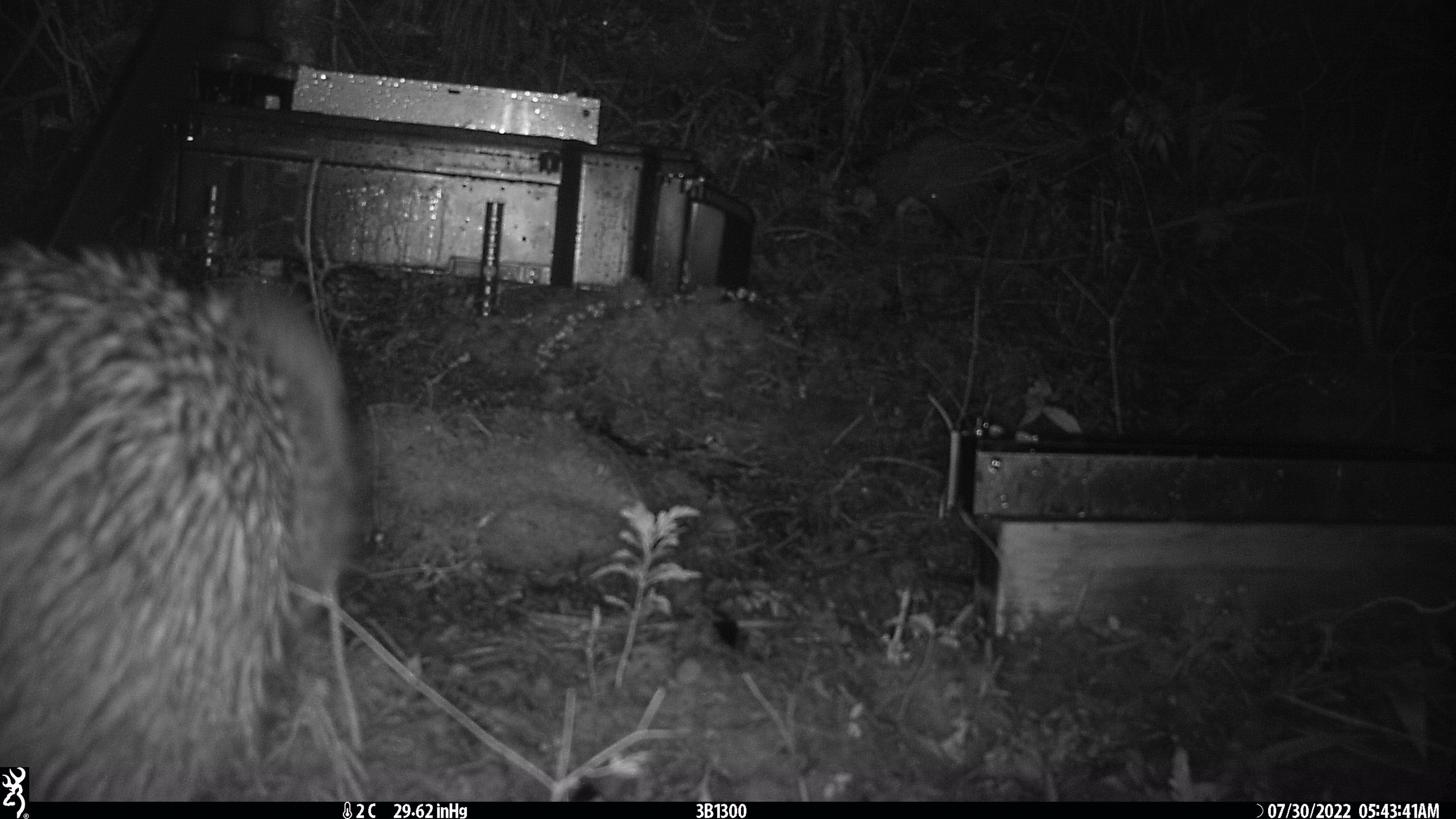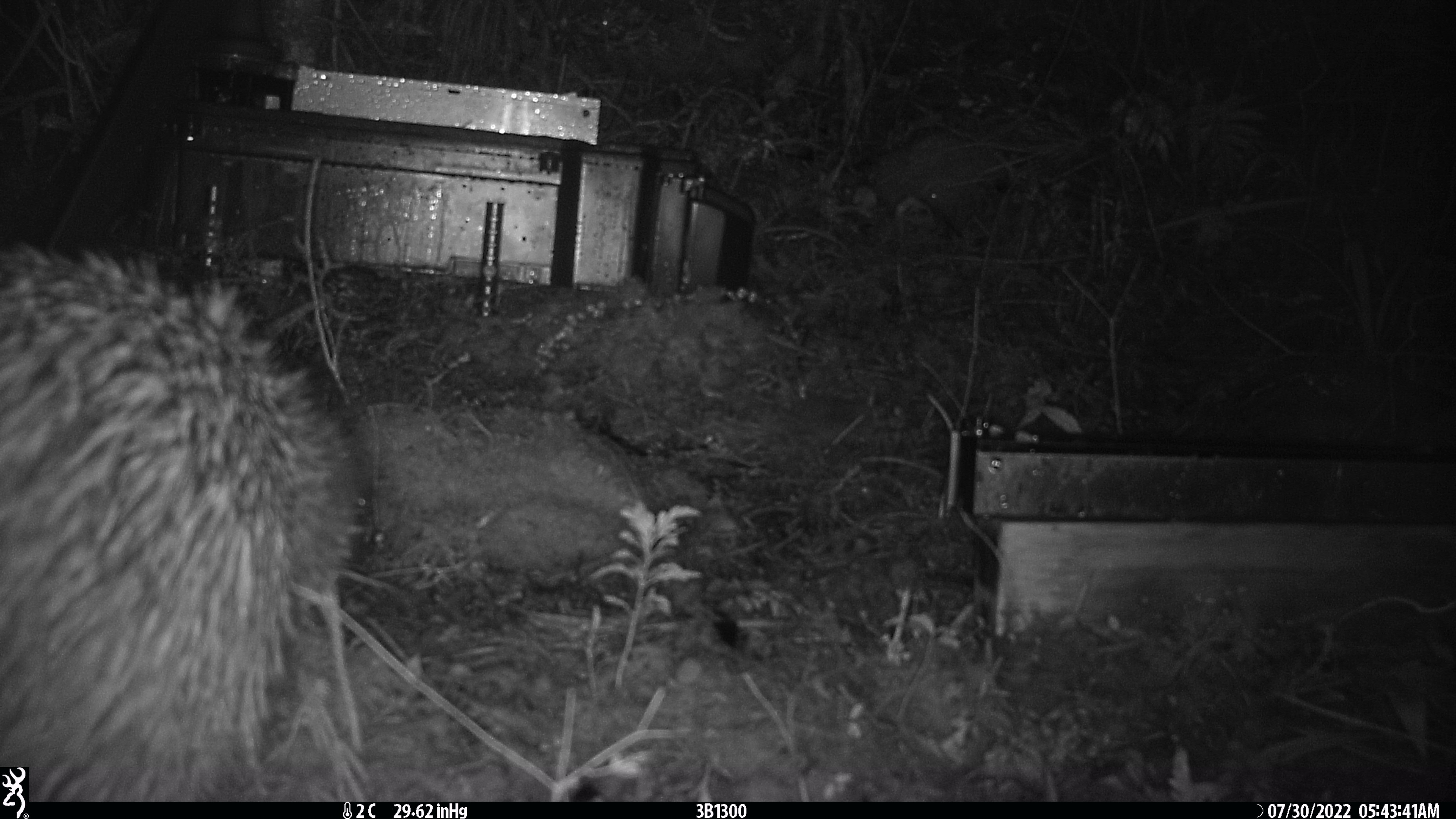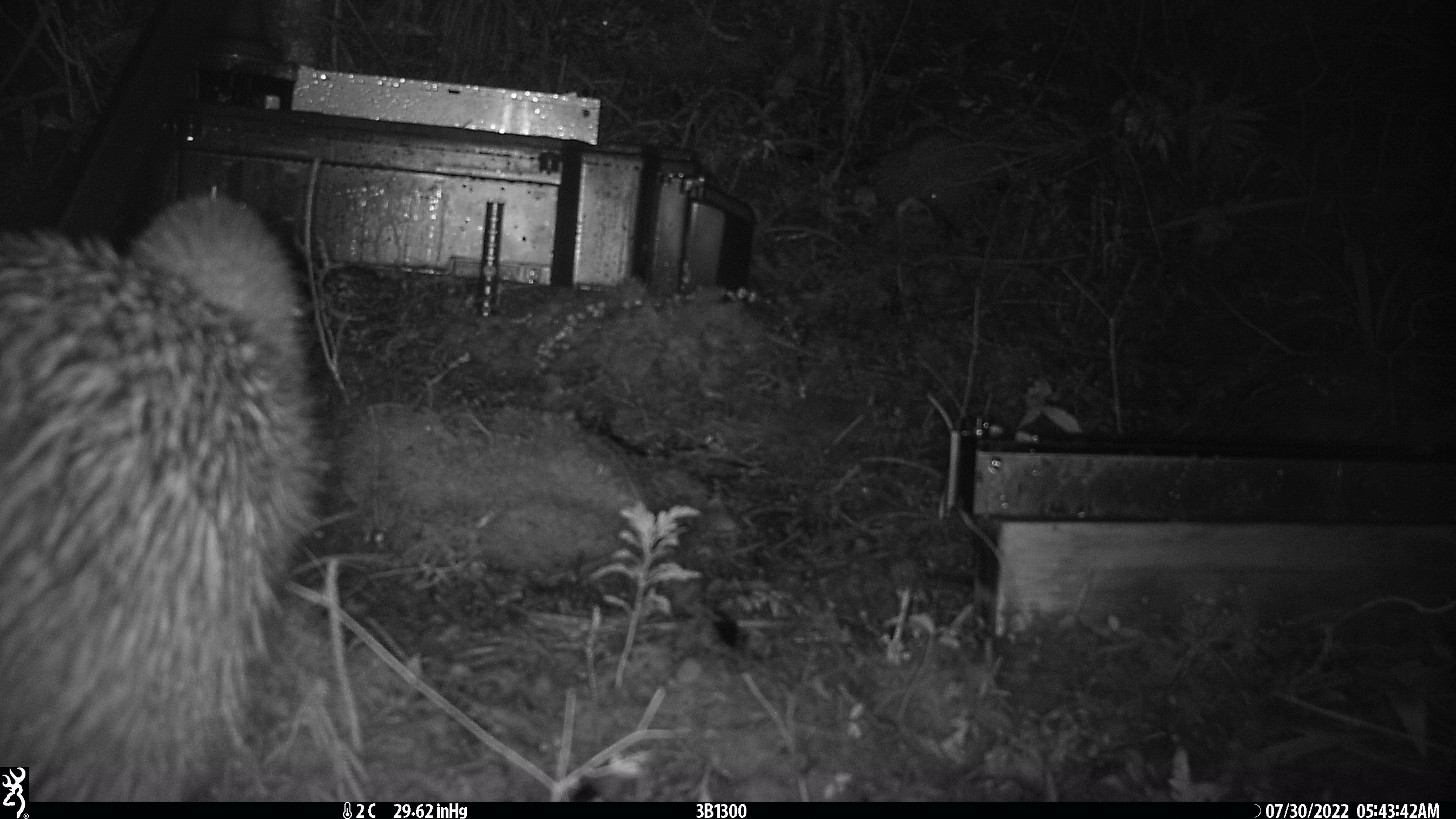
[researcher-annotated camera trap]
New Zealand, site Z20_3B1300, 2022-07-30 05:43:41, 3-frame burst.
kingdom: Animalia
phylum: Chordata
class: Aves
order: Apterygiformes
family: Apterygidae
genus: Apteryx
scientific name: Apteryx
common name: kiwi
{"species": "kiwi (Apteryx)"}